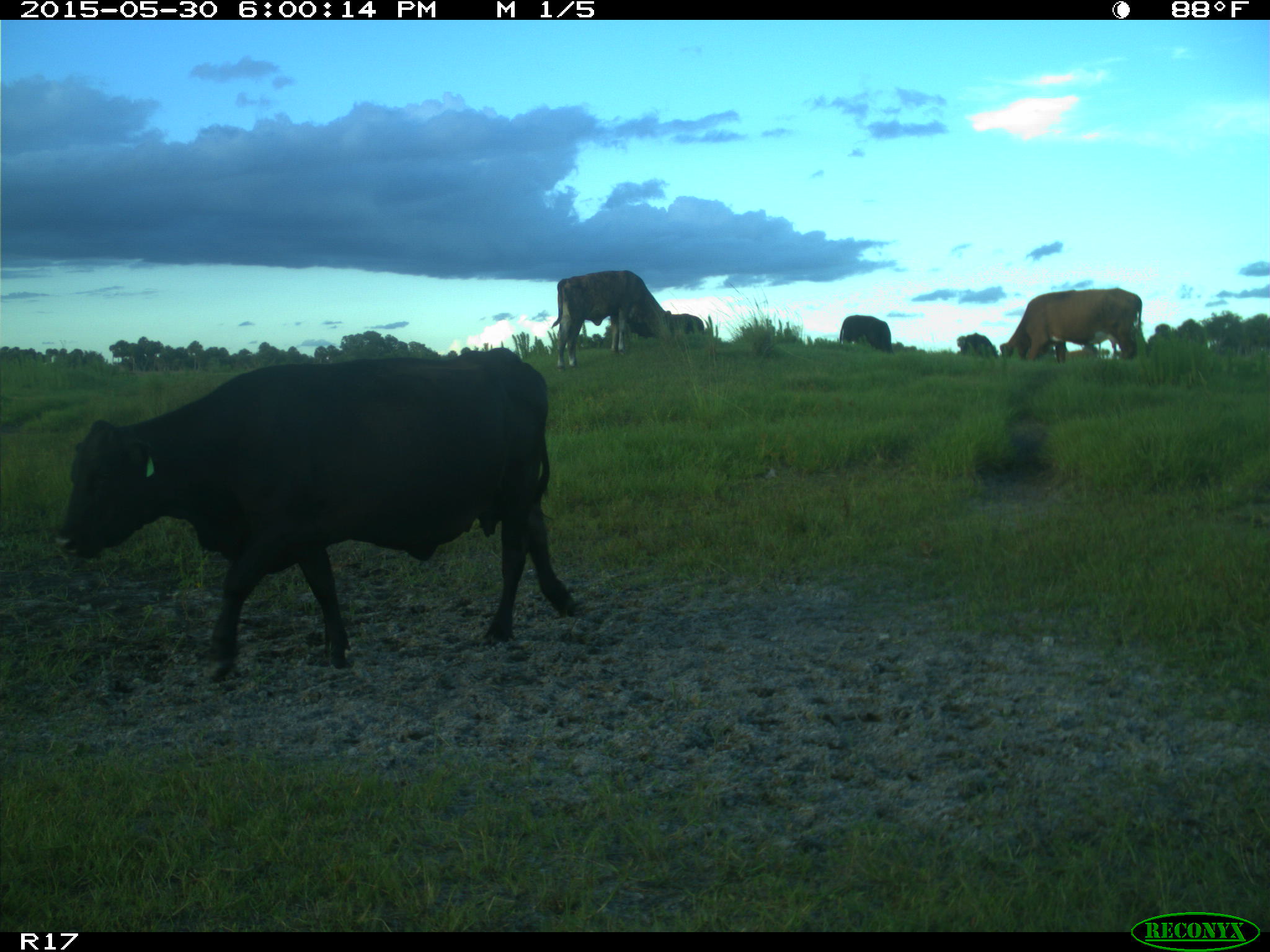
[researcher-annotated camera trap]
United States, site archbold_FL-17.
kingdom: Animalia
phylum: Chordata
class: Mammalia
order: Artiodactyla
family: Bovidae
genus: Bos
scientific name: Bos taurus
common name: domestic cow